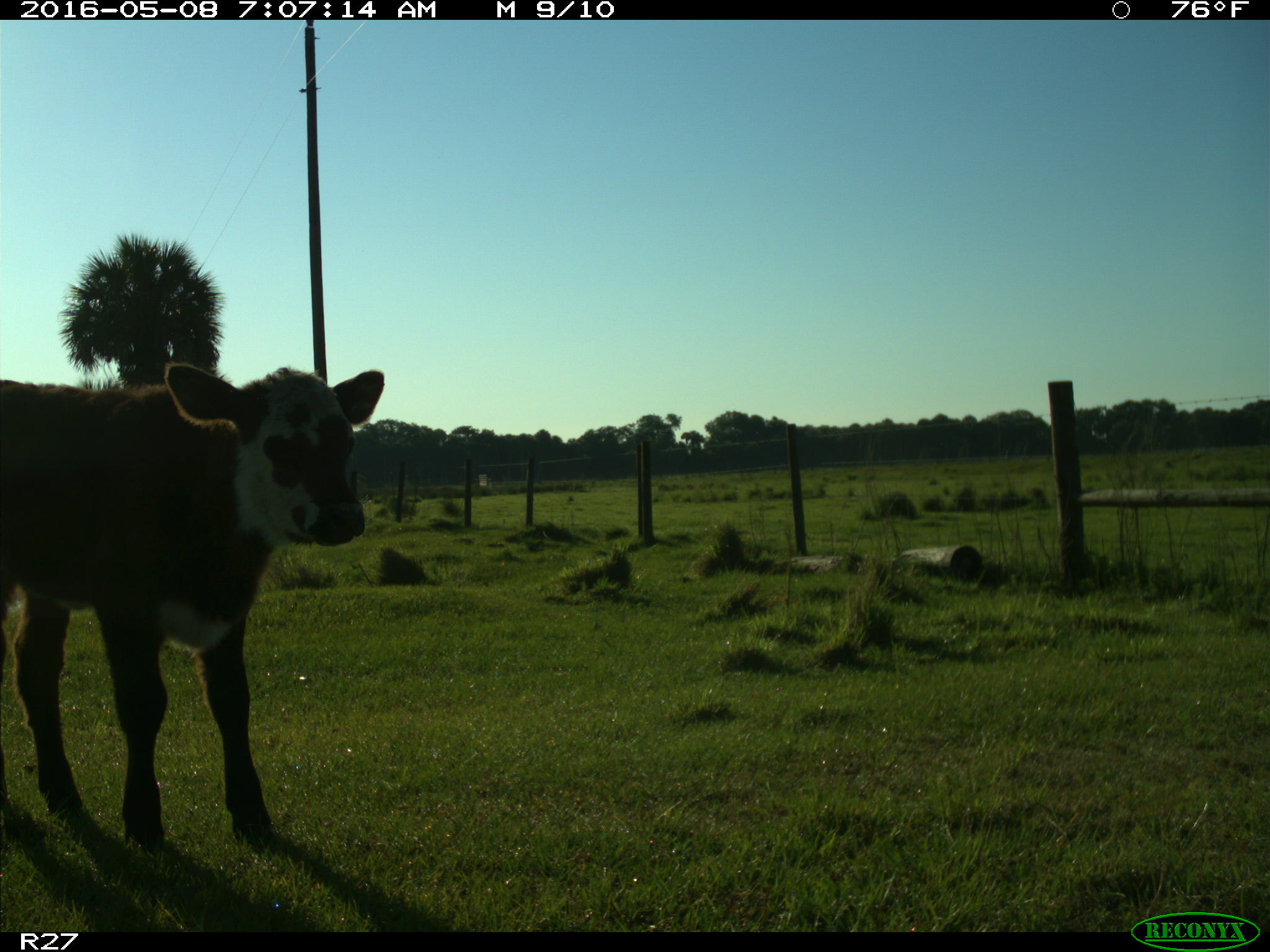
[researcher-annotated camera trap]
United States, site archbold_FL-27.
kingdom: Animalia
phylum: Chordata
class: Mammalia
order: Artiodactyla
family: Bovidae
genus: Bos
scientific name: Bos taurus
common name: domestic cow